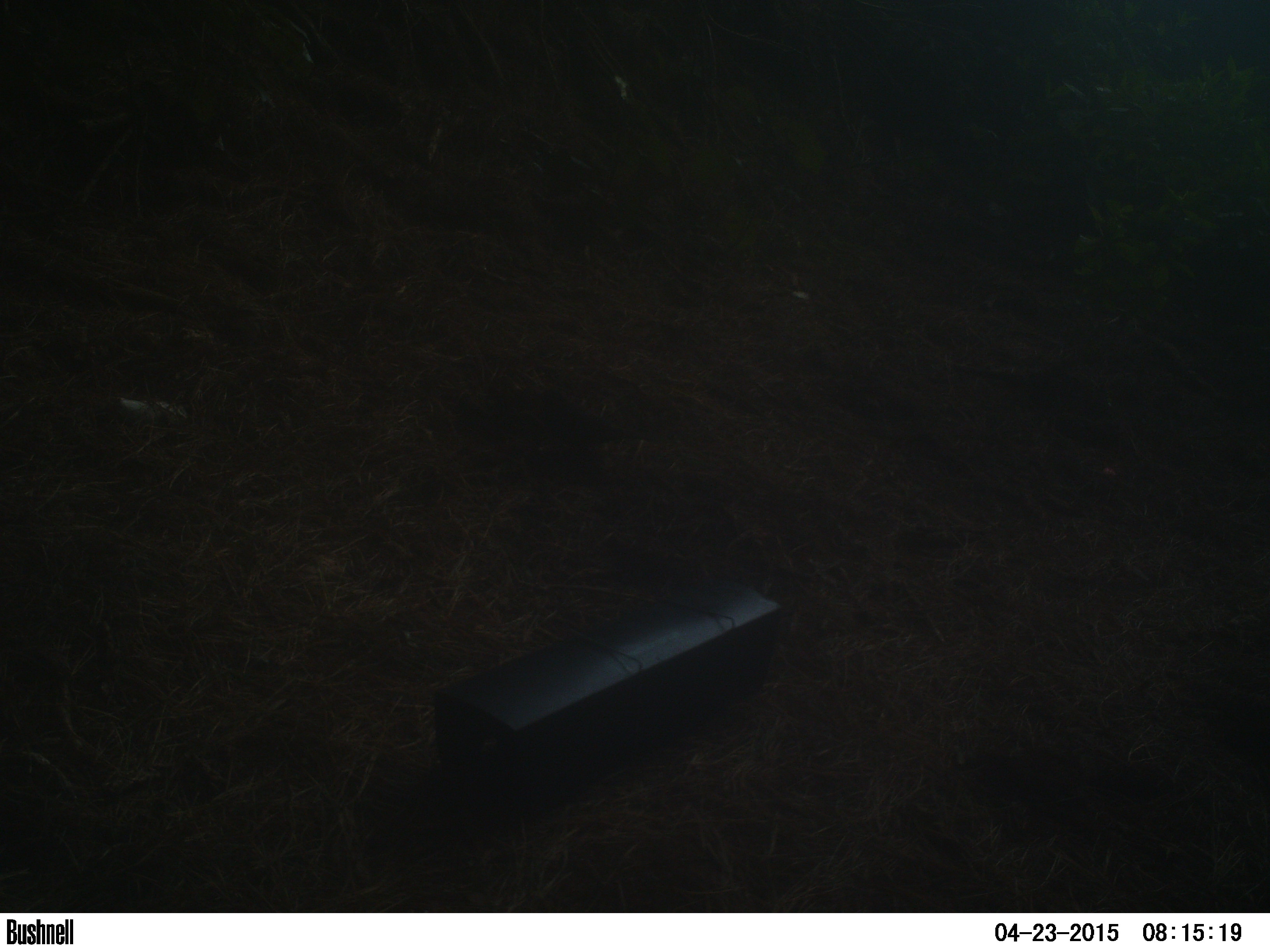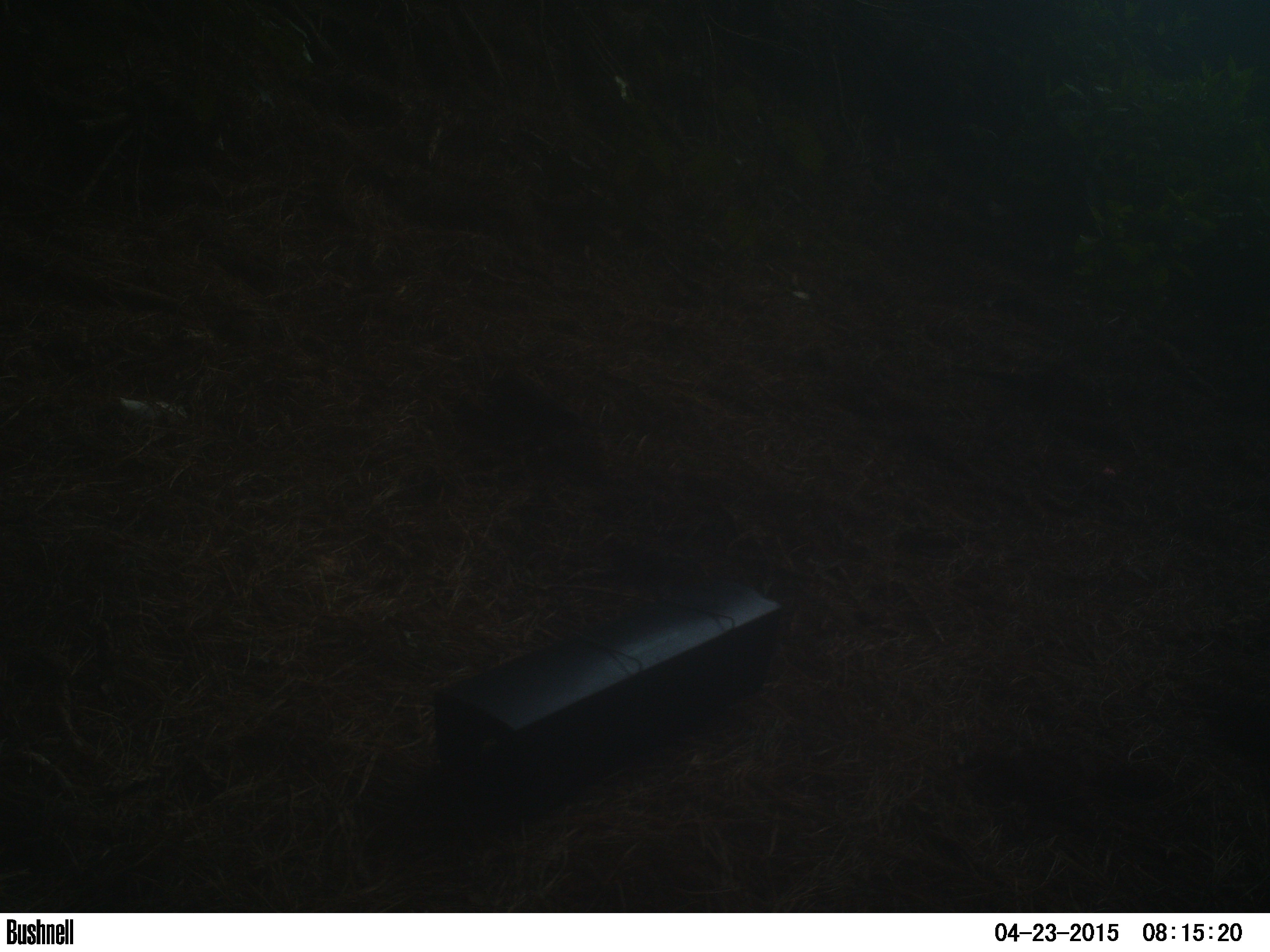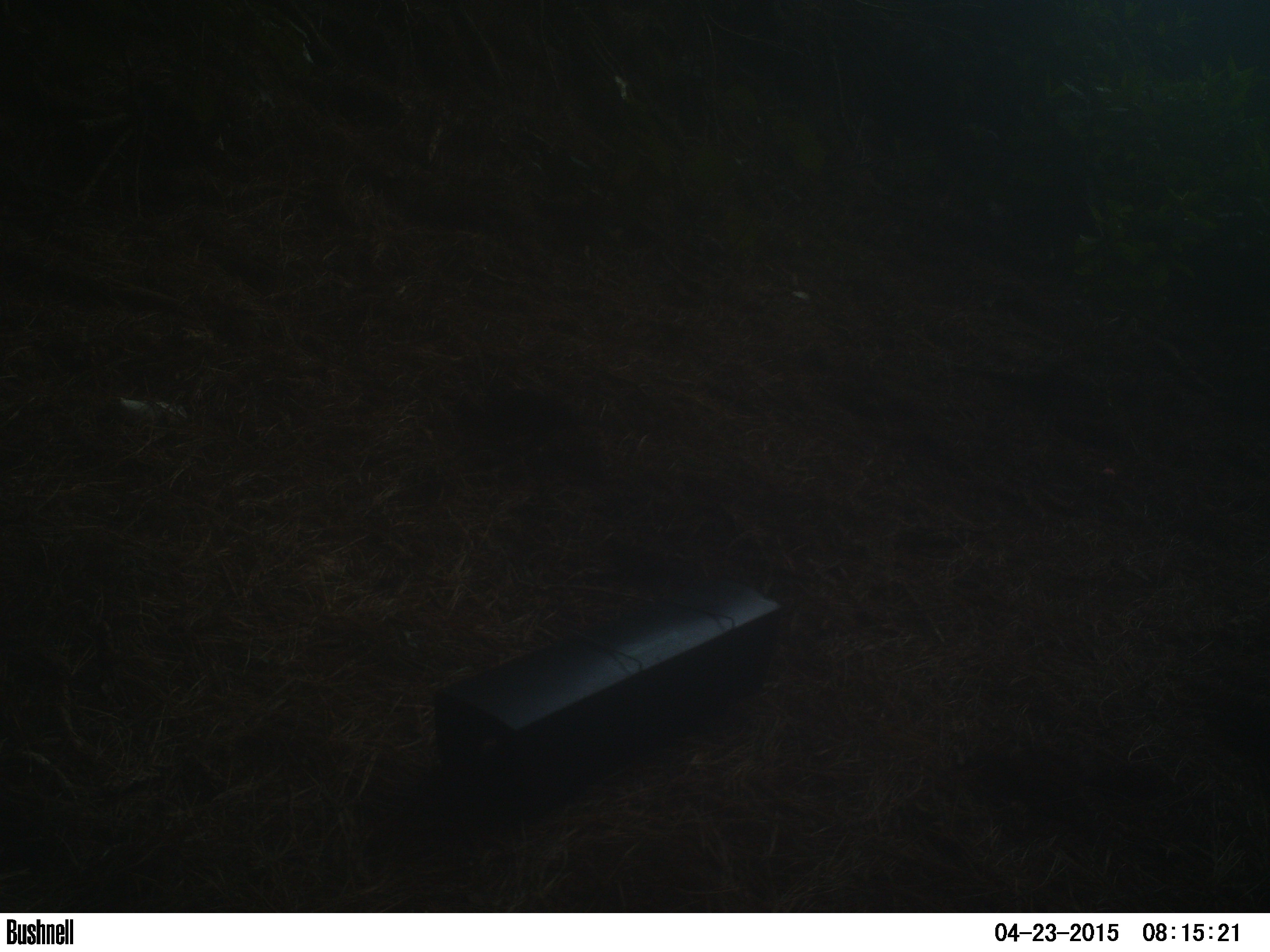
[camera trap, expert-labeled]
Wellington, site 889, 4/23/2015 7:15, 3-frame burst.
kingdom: Animalia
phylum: Chordata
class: Aves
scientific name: Aves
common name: bird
Bird (Aves).